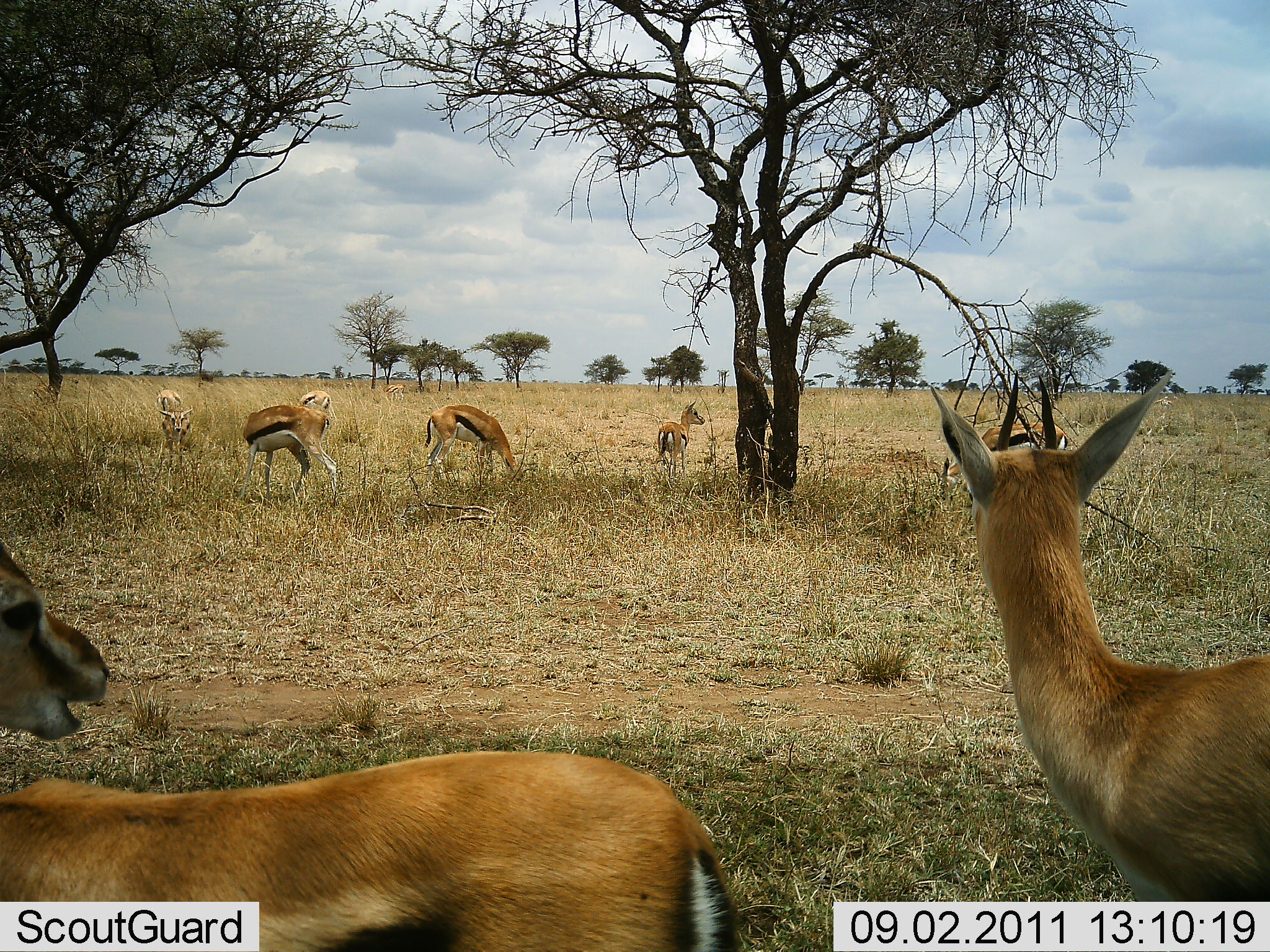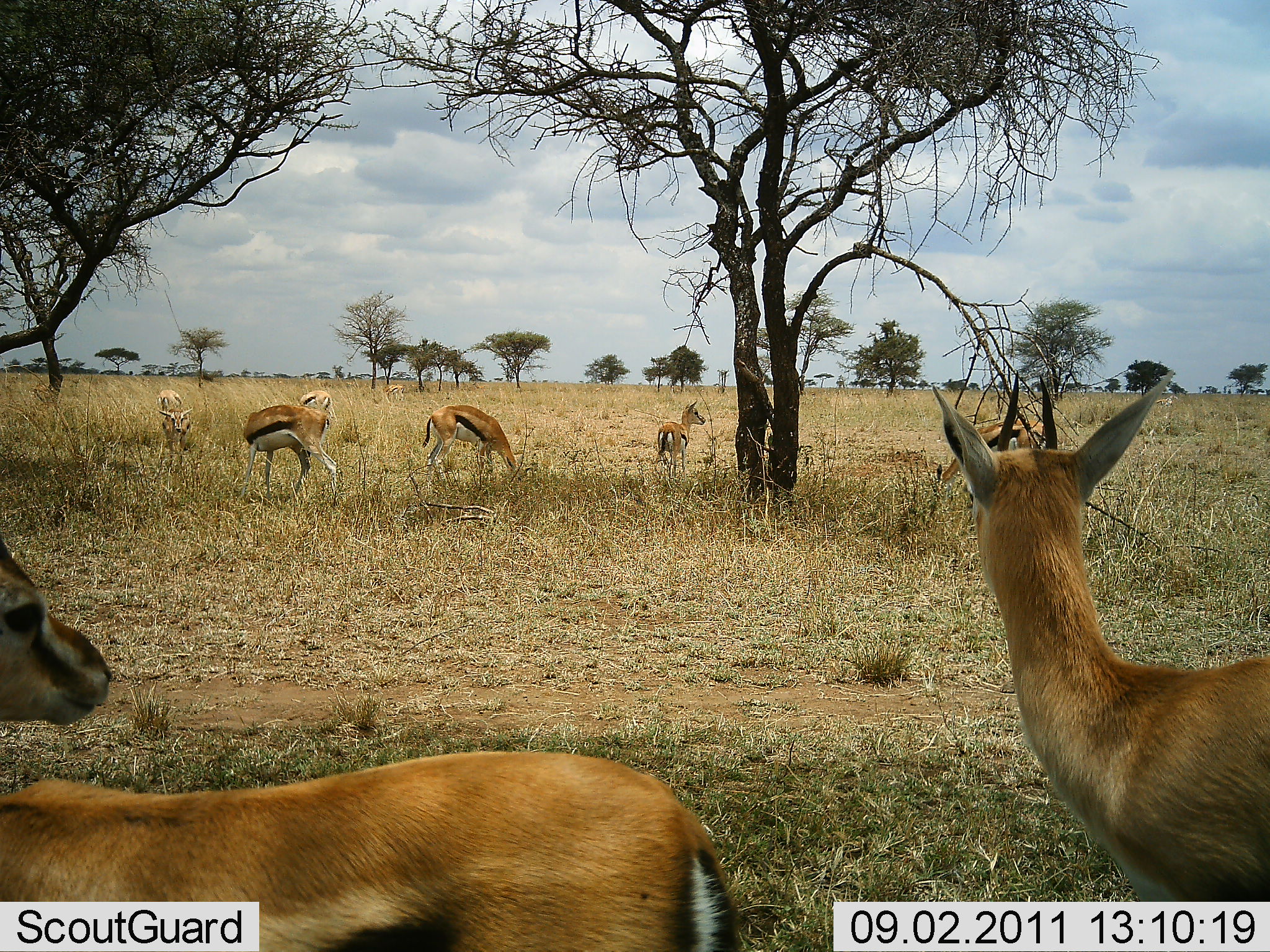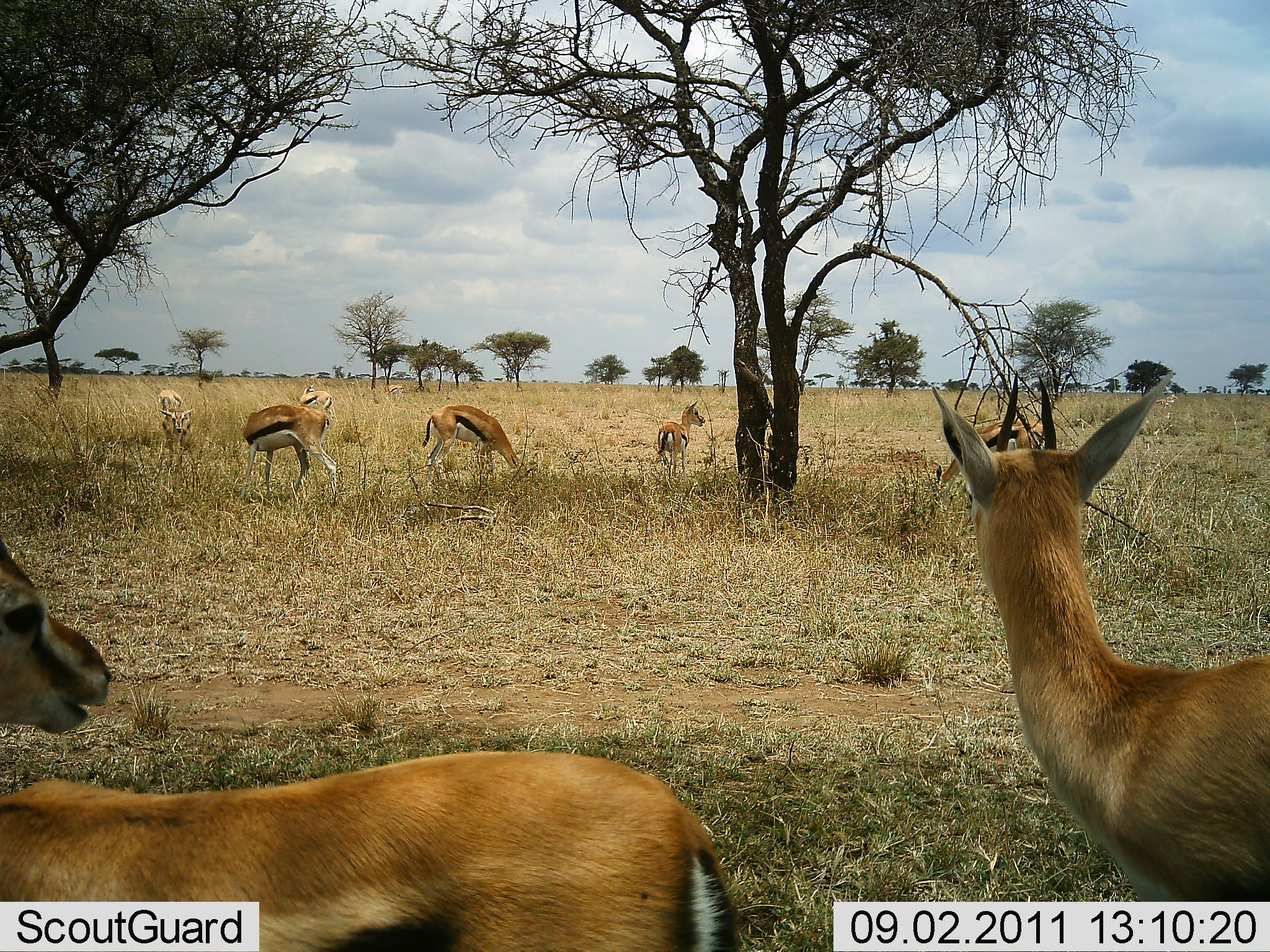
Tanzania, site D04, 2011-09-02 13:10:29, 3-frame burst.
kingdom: Animalia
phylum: Chordata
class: Mammalia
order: Artiodactyla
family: Bovidae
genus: Eudorcas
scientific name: Eudorcas thomsonii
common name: thomson's gazelle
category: gazellethomsons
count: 7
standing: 80%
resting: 0%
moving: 0%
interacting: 0%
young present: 0%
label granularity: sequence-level